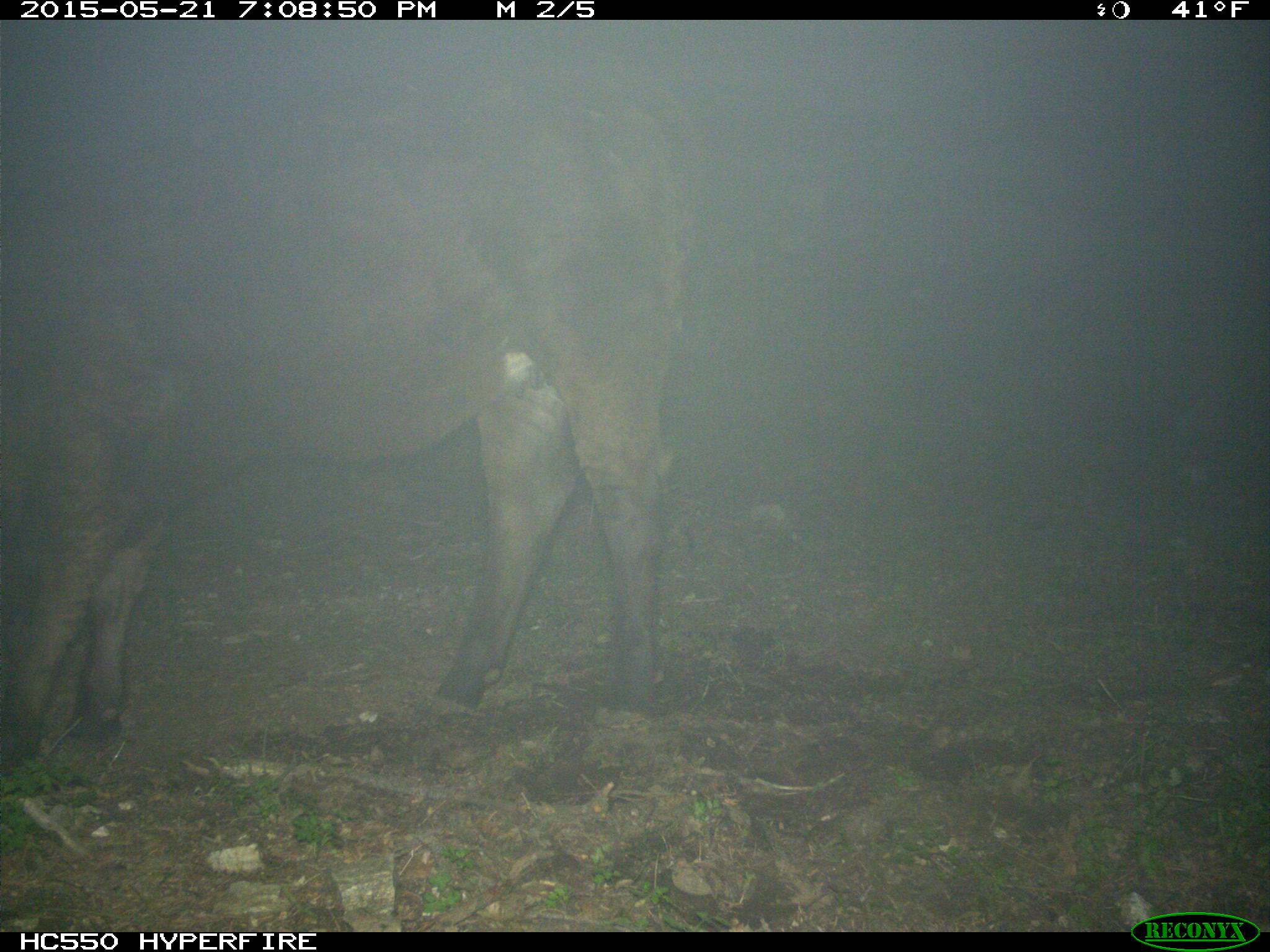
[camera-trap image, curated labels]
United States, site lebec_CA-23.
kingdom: Animalia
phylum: Chordata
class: Mammalia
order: Artiodactyla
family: Bovidae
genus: Bos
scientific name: Bos taurus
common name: domestic cow